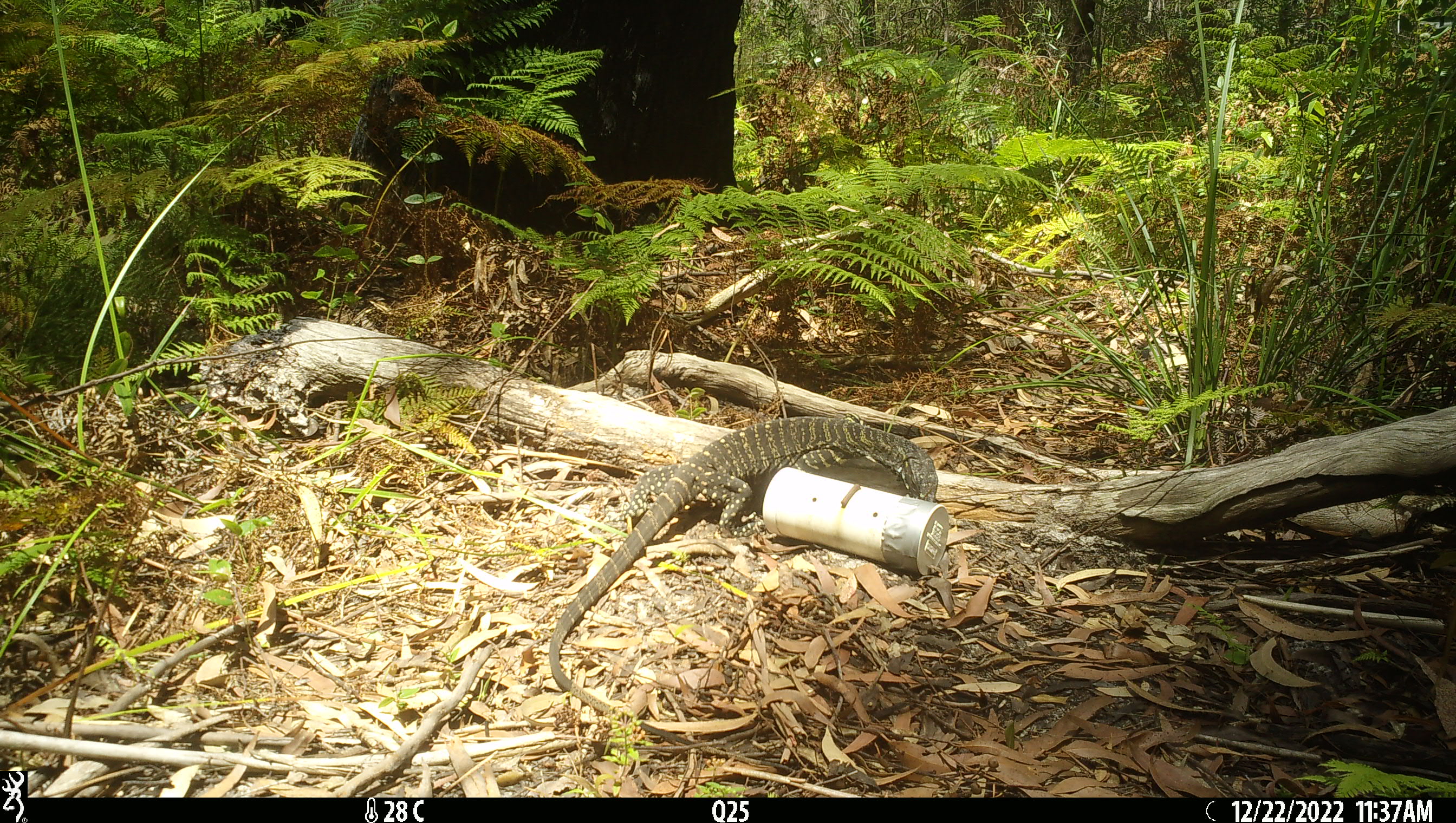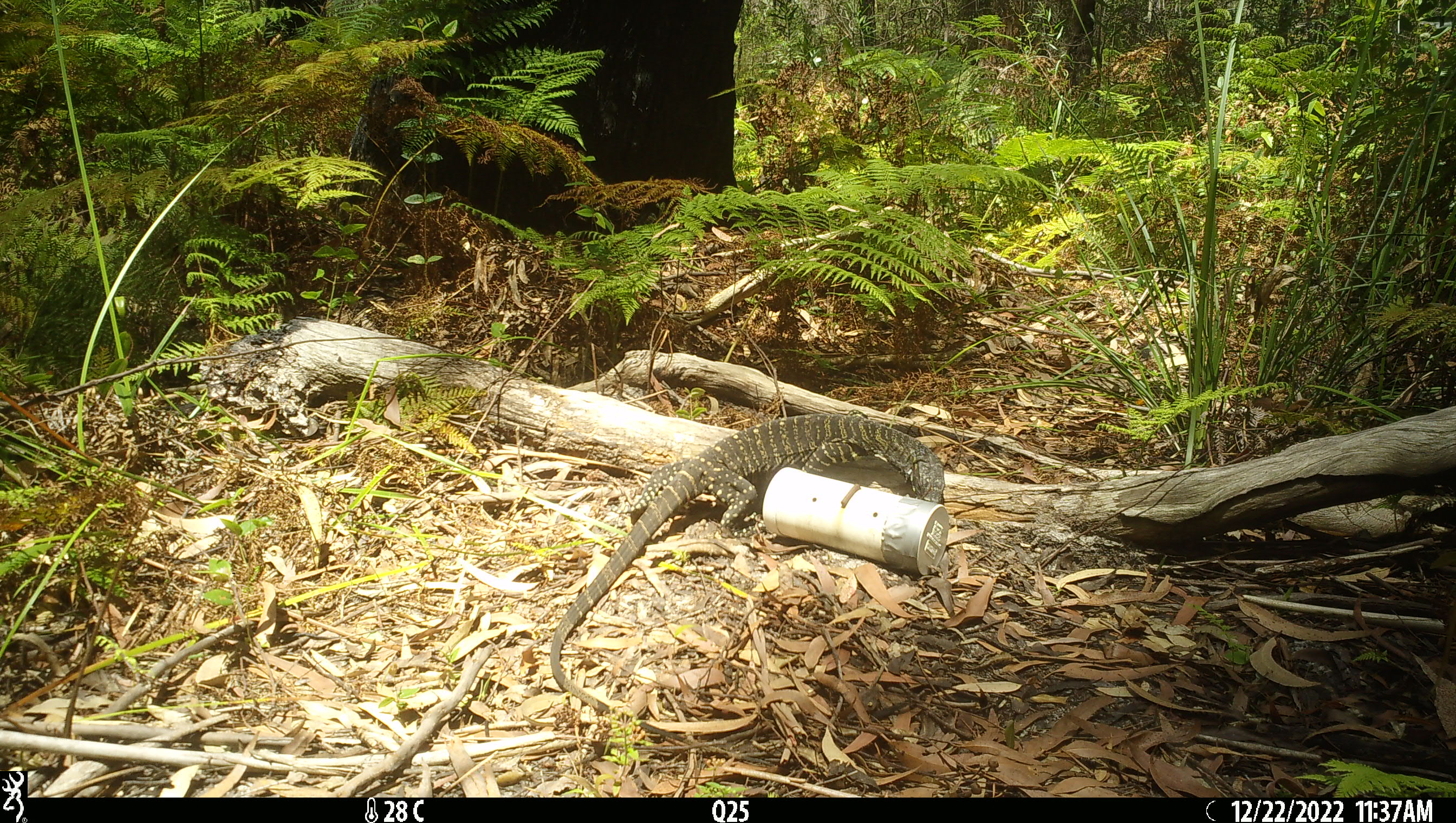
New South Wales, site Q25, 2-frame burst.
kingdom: Animalia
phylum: Chordata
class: Reptilia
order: Squamata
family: Varanidae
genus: Varanus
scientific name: Varanus varius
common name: lace monitor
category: goanna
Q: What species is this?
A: Goanna (lace monitor) (Varanus varius).